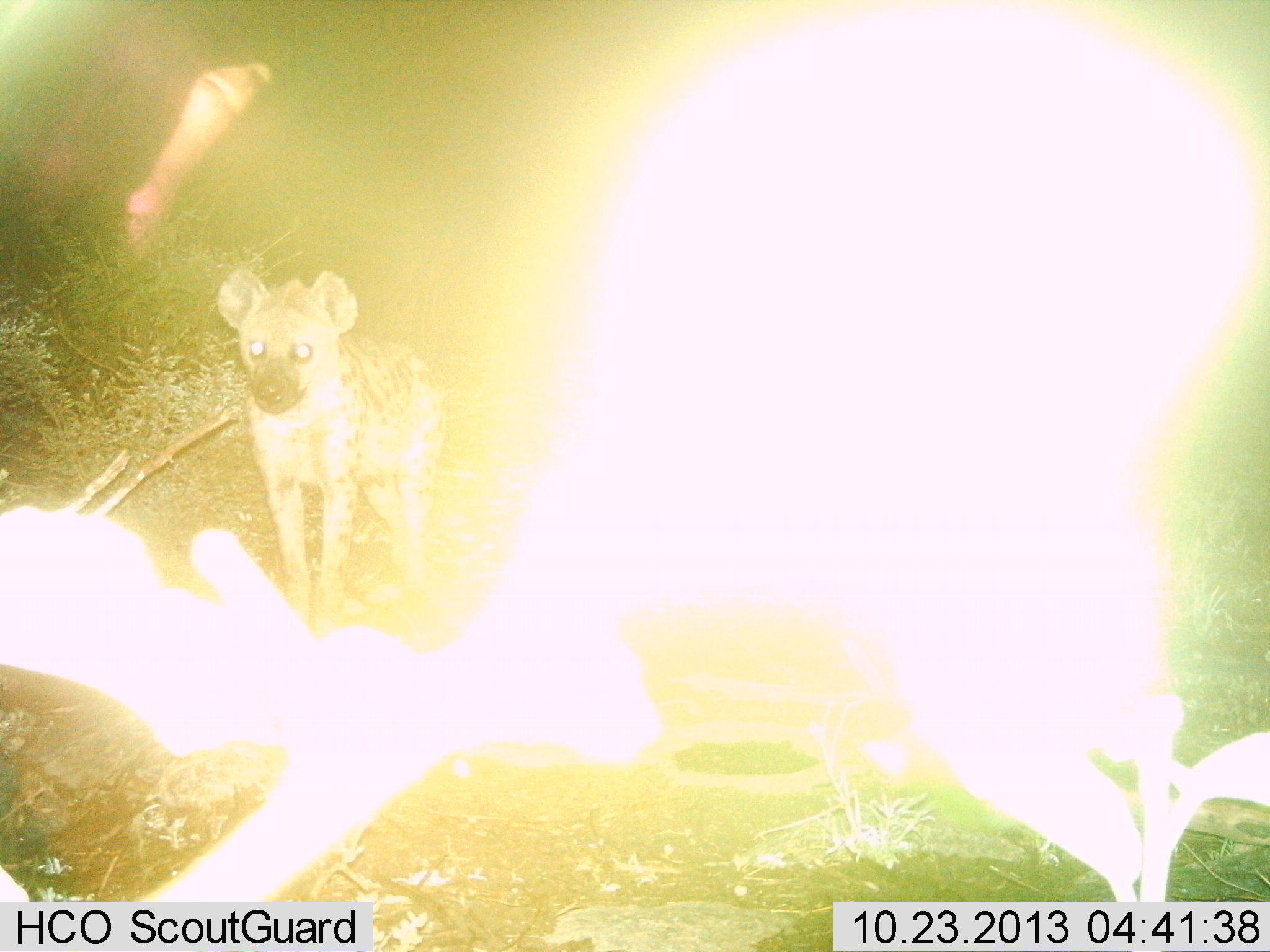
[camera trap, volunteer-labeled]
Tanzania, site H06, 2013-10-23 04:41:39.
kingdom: Animalia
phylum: Chordata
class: Mammalia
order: Carnivora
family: Hyaenidae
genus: Crocuta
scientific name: Crocuta crocuta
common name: spotted hyena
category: hyenaspotted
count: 1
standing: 97%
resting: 0%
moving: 3%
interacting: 3%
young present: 0%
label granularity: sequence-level